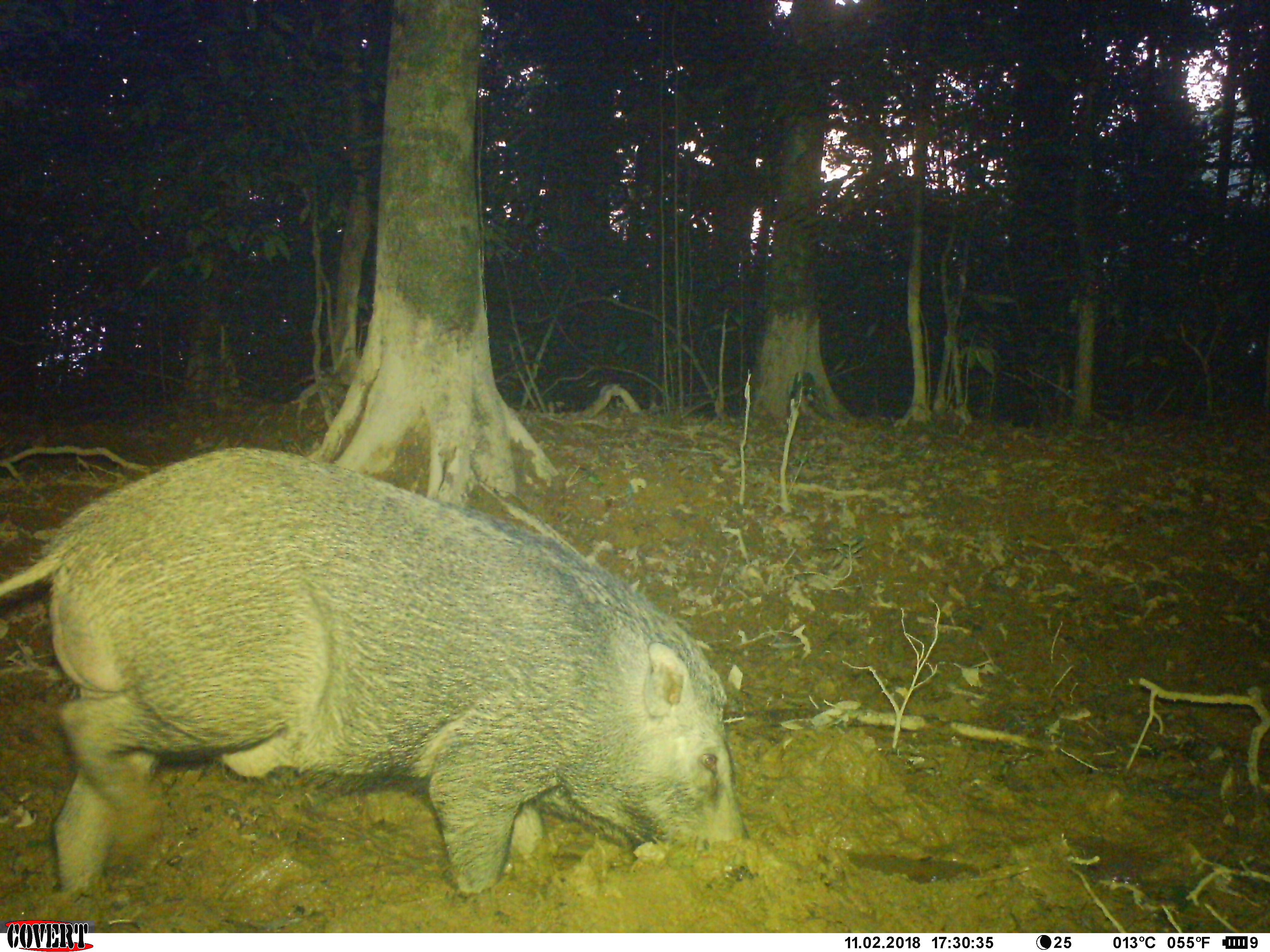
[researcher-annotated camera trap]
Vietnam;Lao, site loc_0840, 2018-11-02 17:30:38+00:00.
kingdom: Animalia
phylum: Chordata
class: Mammalia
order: Artiodactyla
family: Suidae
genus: Sus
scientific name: Sus scrofa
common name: eurasian wild pig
Eurasian wild pig (Sus scrofa). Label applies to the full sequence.